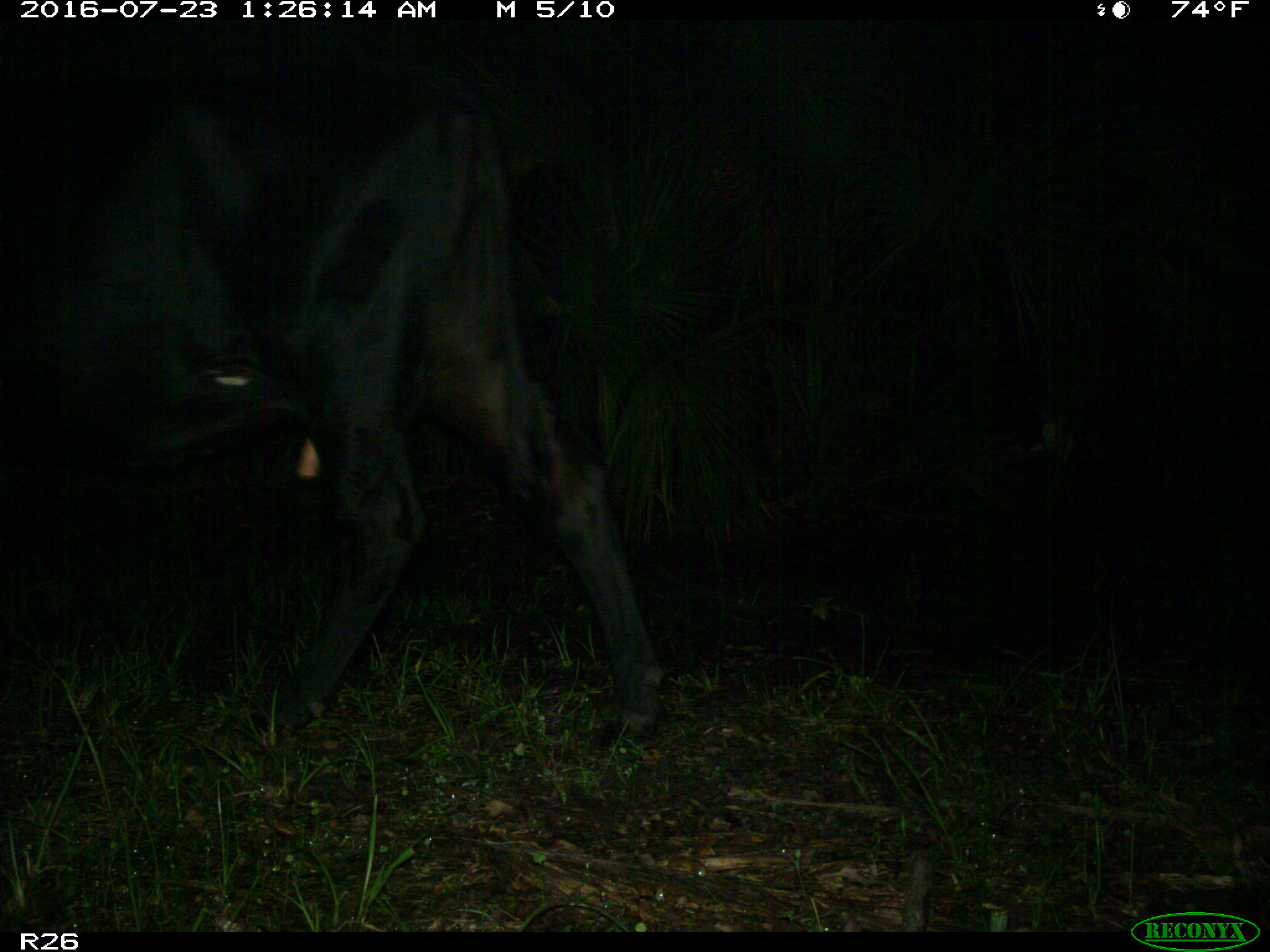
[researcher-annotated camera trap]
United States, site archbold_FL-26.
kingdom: Animalia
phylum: Chordata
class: Mammalia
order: Artiodactyla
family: Bovidae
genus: Bos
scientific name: Bos taurus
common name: domestic cow